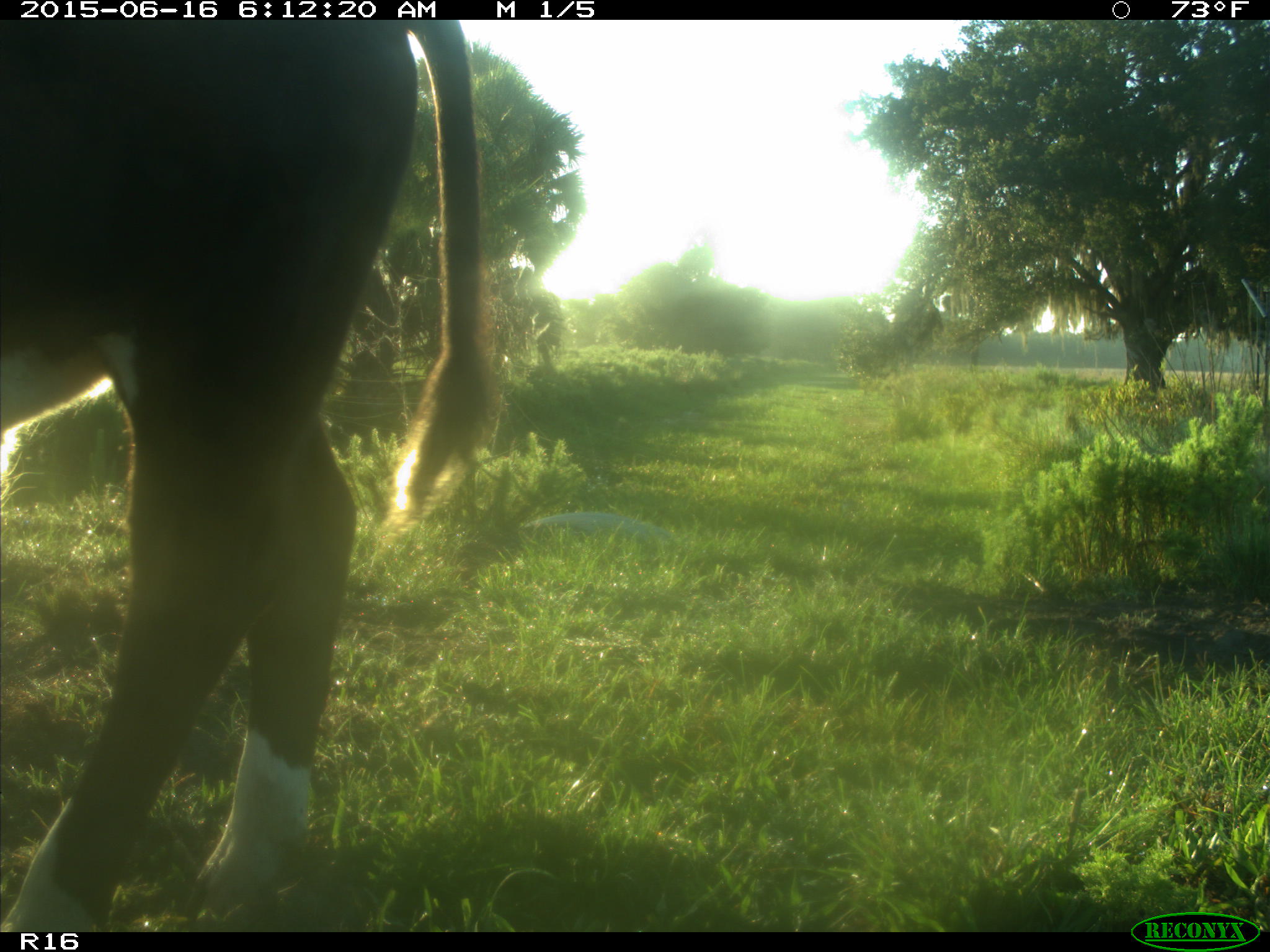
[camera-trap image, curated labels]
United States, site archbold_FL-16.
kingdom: Animalia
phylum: Chordata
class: Mammalia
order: Artiodactyla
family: Bovidae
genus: Bos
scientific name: Bos taurus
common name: domestic cow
Bos taurus (domestic cow).